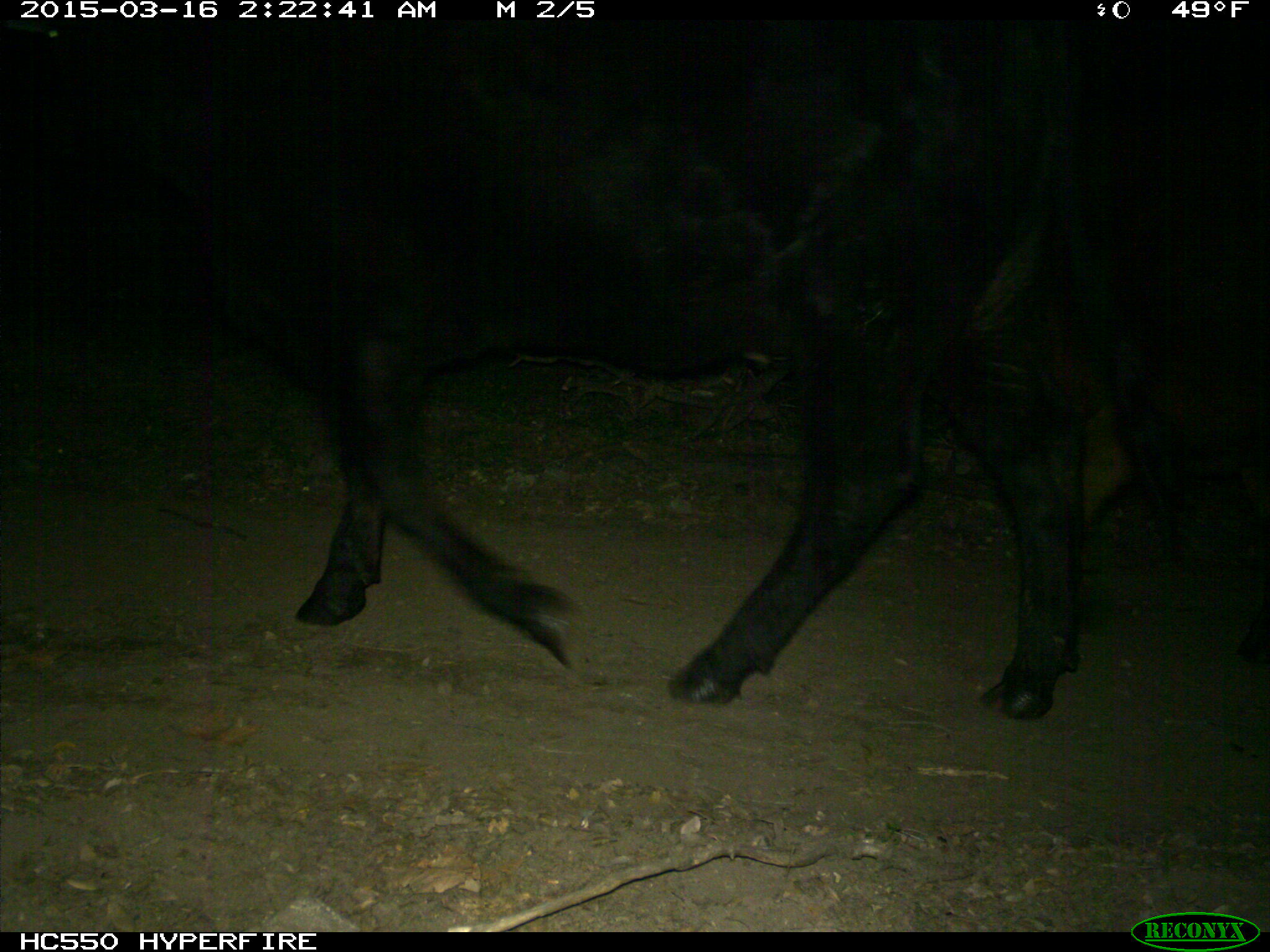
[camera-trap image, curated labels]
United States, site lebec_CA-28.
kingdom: Animalia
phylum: Chordata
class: Mammalia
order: Artiodactyla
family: Bovidae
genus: Bos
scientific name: Bos taurus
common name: domestic cow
Bos taurus (domestic cow).